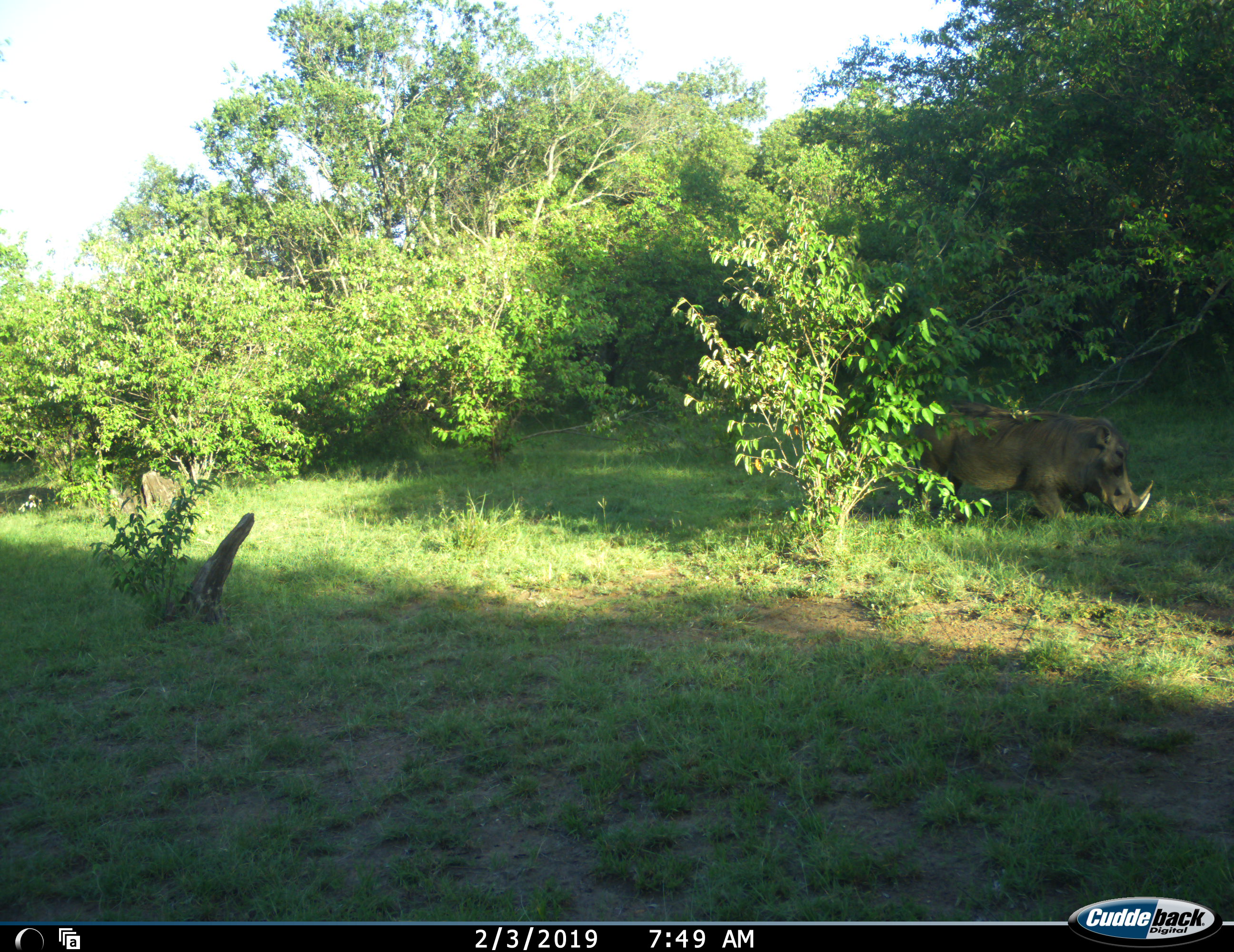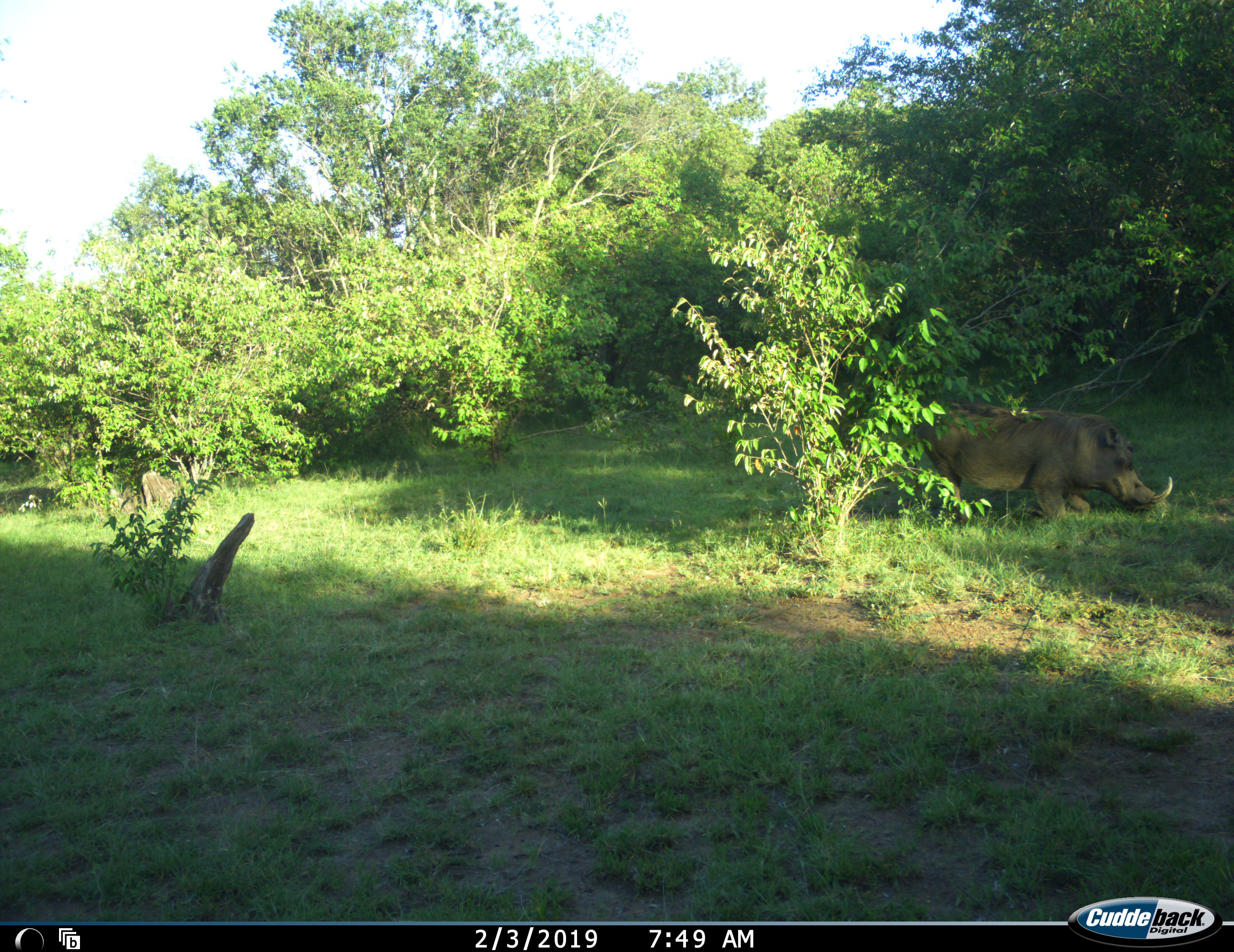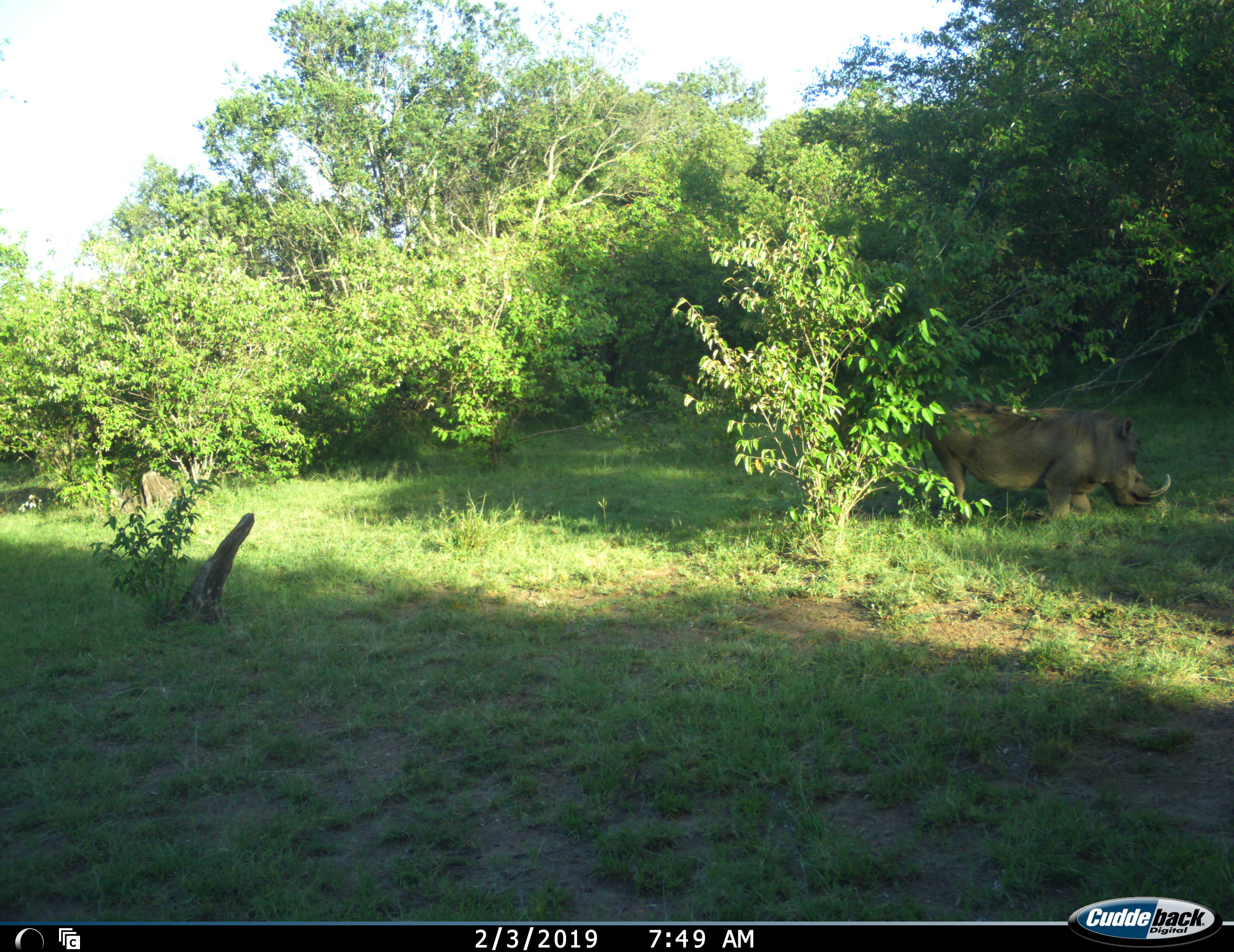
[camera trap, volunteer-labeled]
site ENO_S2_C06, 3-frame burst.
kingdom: Animalia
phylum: Chordata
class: Mammalia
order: Artiodactyla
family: Suidae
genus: Phacochoerus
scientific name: Phacochoerus africanus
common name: warthog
Warthog (Phacochoerus africanus), count 1. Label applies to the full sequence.